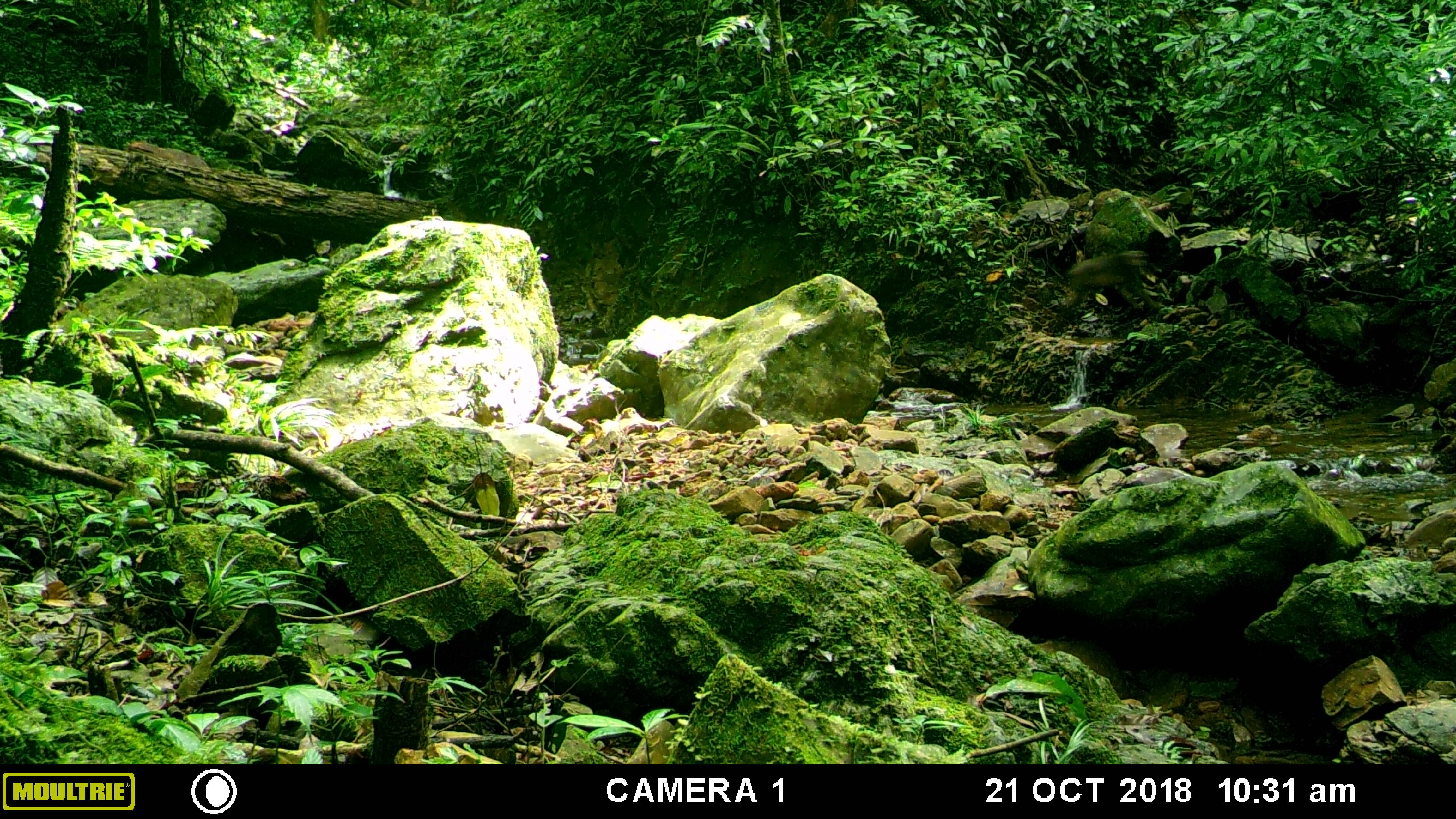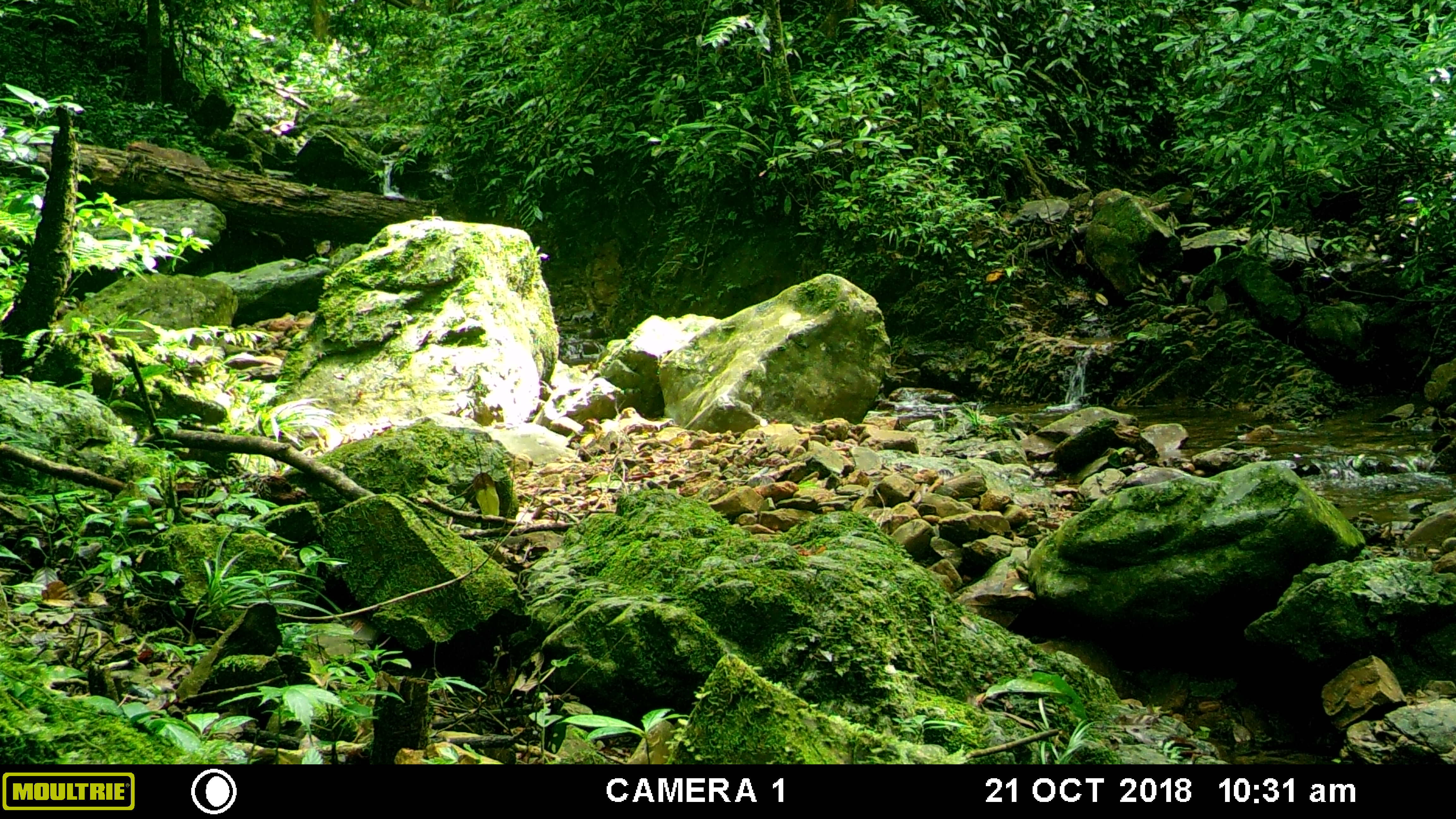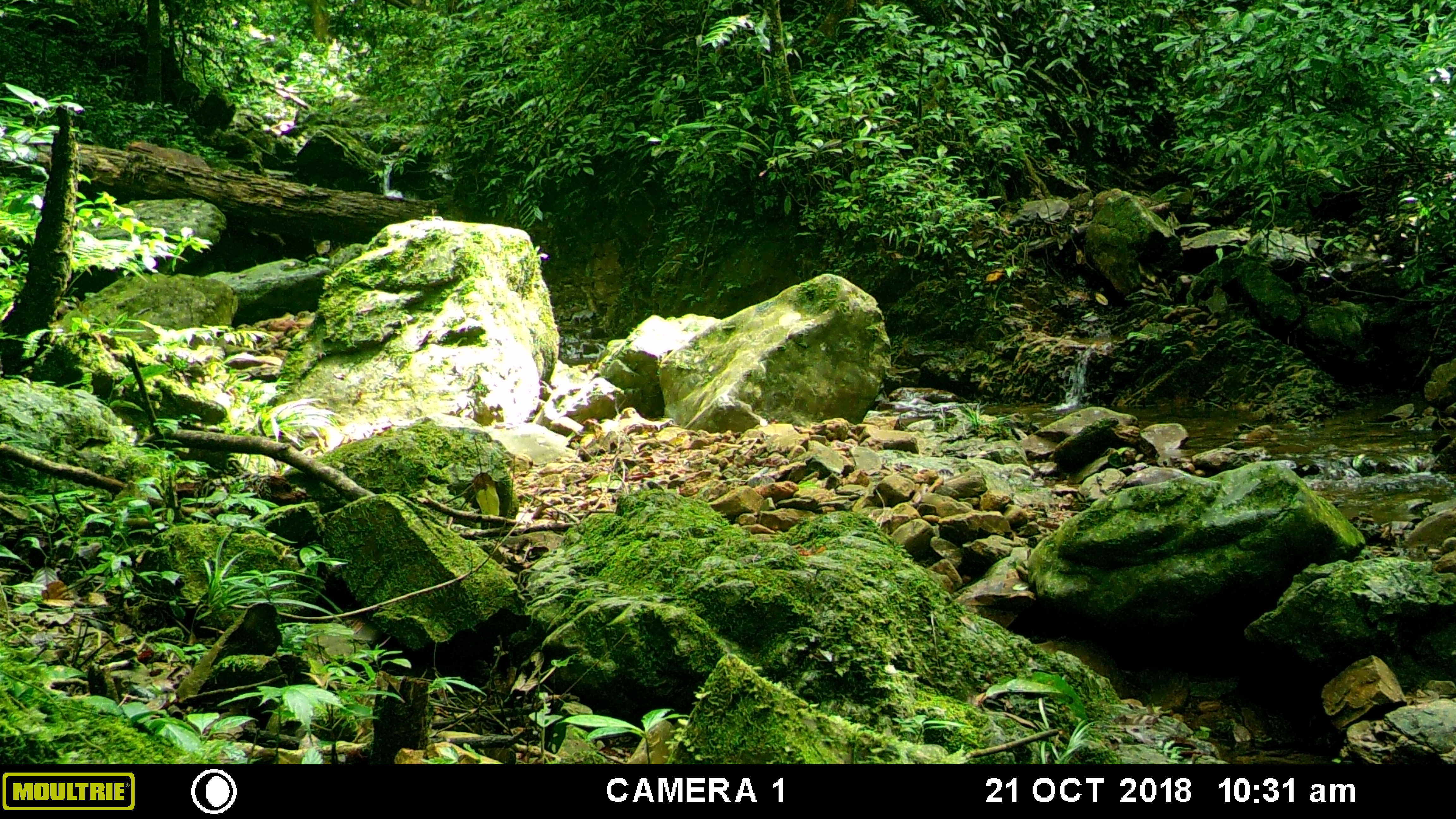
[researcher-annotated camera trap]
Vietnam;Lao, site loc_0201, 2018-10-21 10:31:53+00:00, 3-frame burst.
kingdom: Animalia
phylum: Chordata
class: Mammalia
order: Primates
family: Cercopithecidae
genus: Macaca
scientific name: Macaca arctoides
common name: stump-tailed macaque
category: stump tailed macaque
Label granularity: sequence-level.